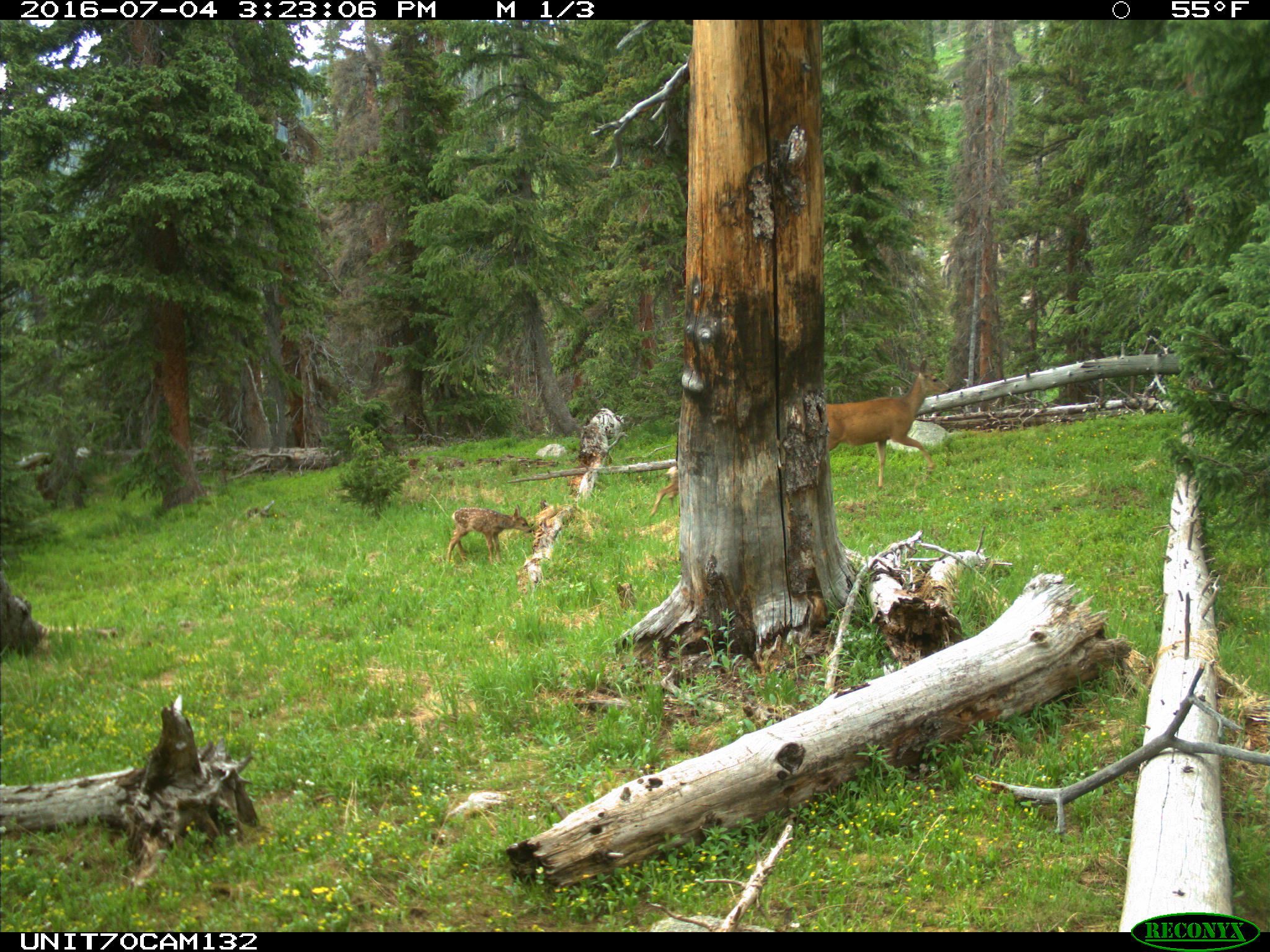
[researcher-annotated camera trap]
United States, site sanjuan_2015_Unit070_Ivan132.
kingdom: Animalia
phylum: Chordata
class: Mammalia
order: Artiodactyla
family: Cervidae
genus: Odocoileus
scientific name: Odocoileus hemionus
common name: mule deer